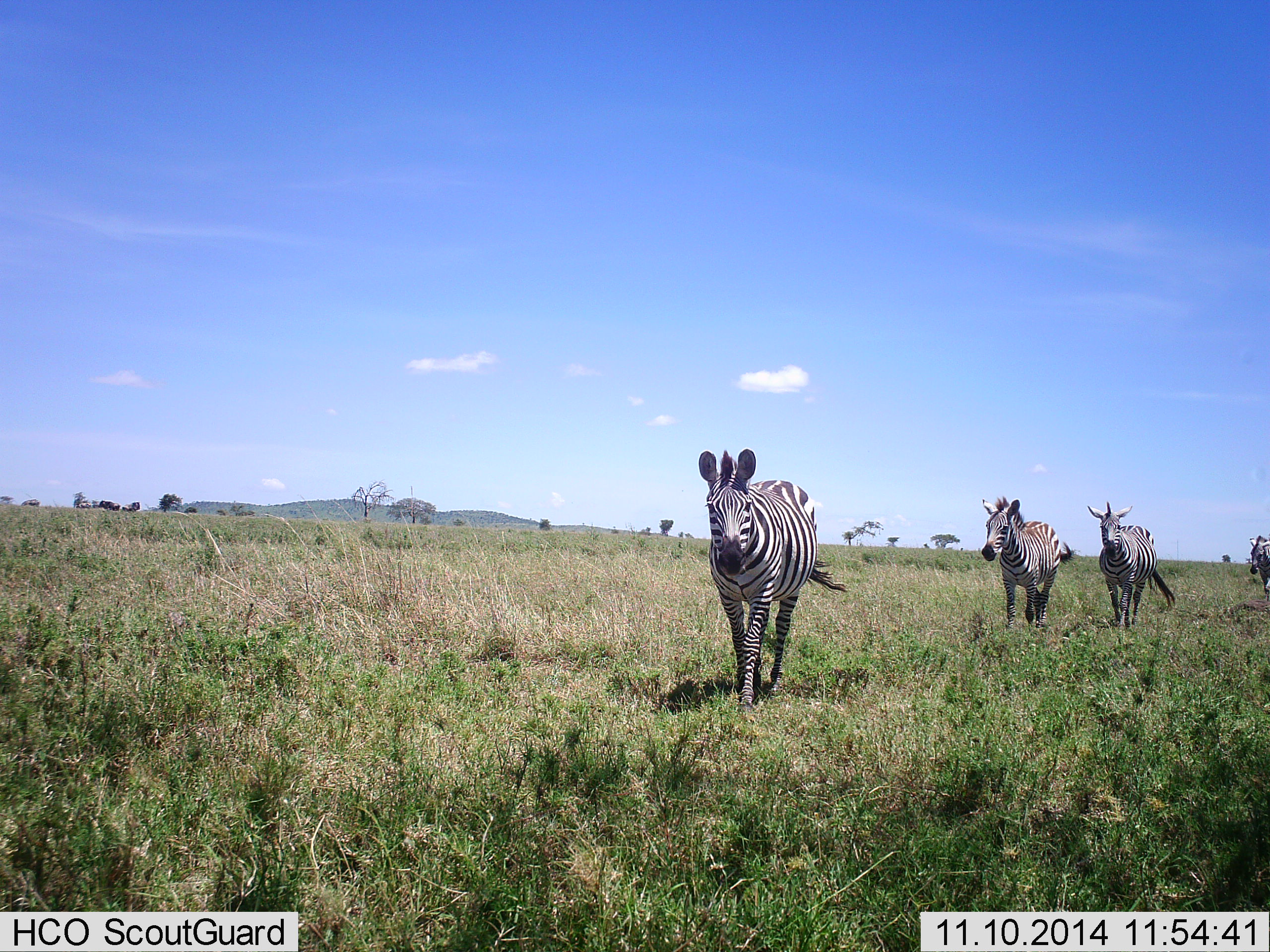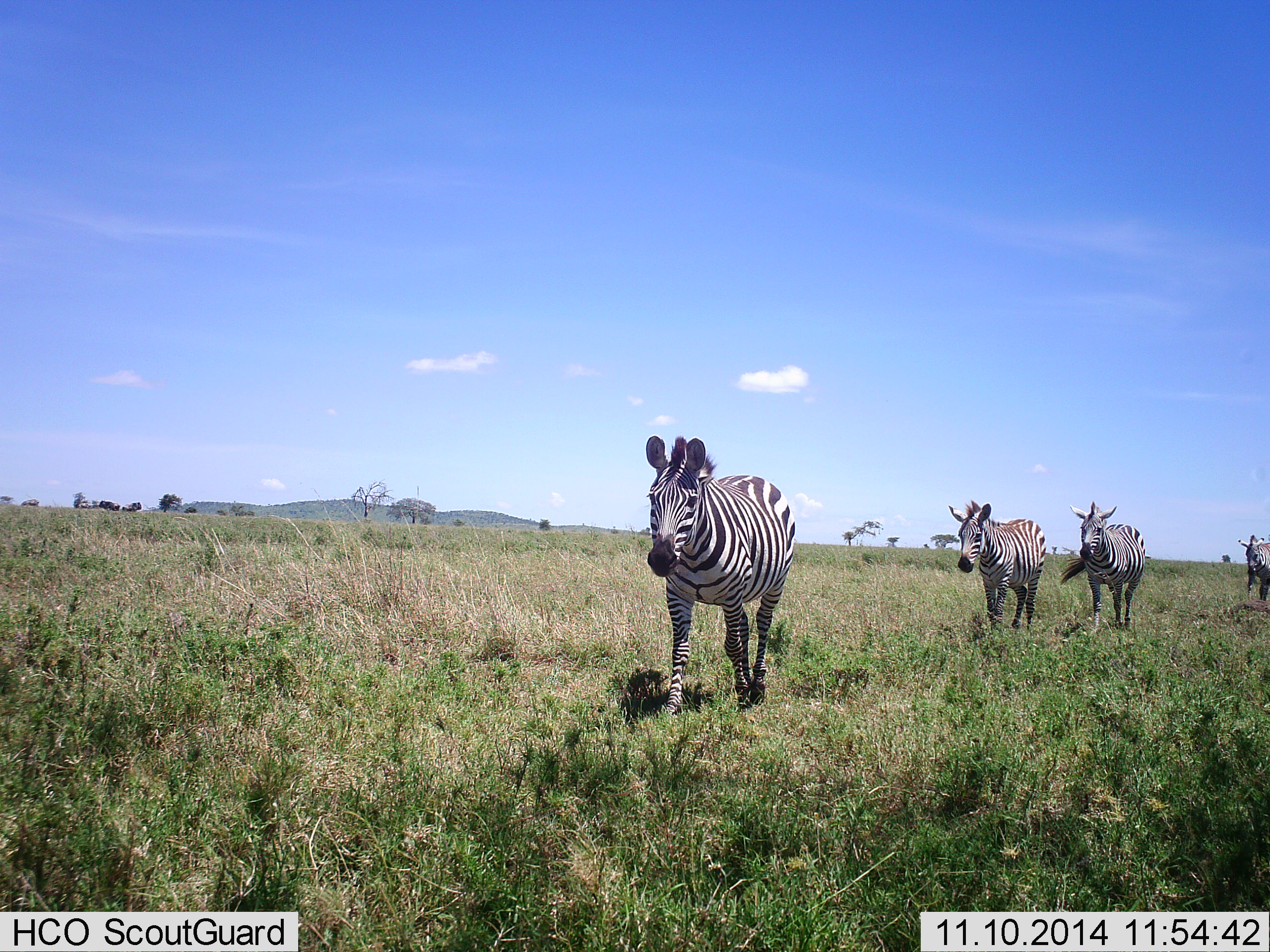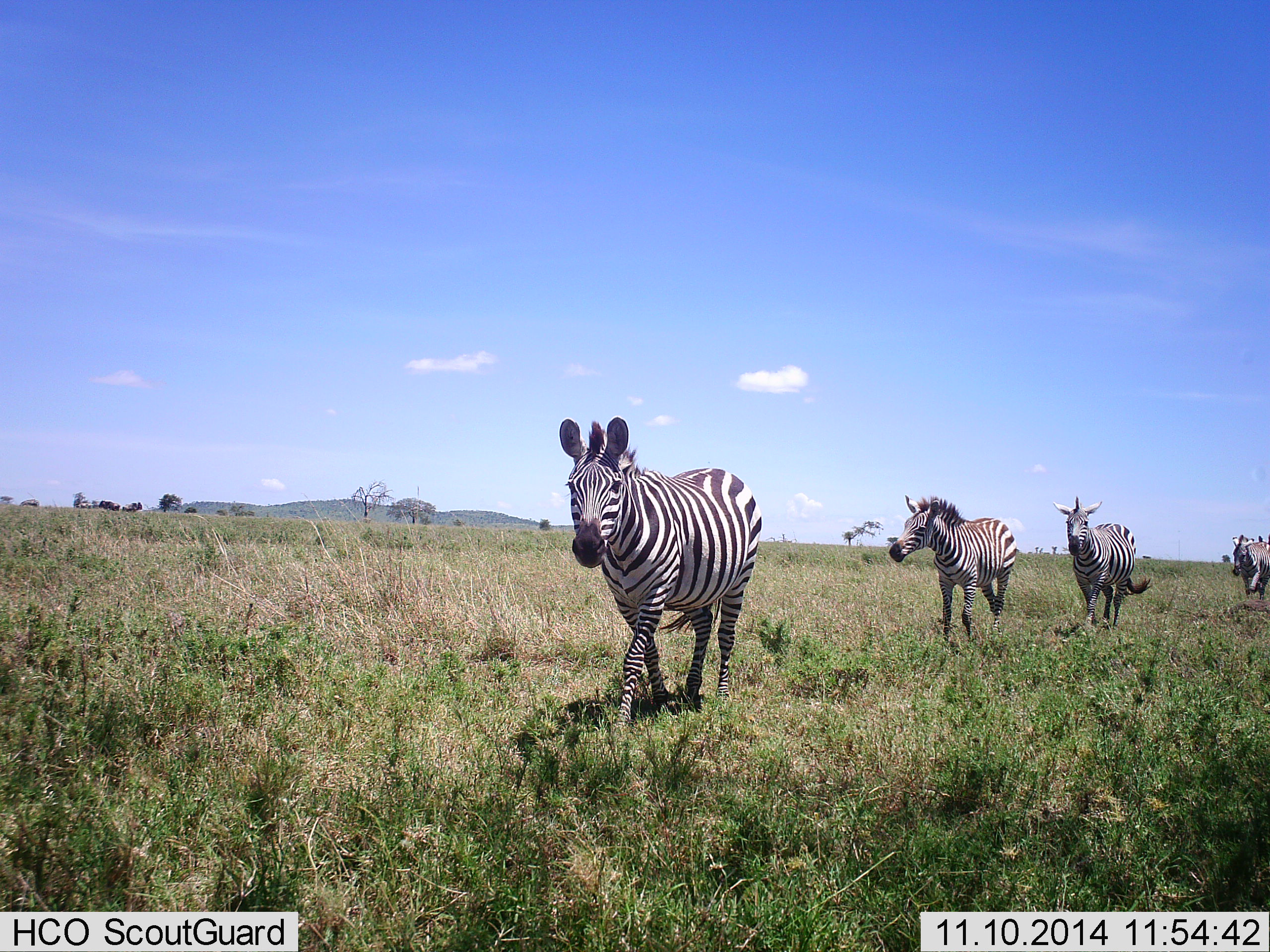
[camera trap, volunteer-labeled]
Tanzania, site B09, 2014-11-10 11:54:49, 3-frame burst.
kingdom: Animalia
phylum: Chordata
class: Mammalia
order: Perissodactyla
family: Equidae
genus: Equus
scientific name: Equus quagga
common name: plains zebra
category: zebra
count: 4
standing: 0%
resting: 0%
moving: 100%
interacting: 0%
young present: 0%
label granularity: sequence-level